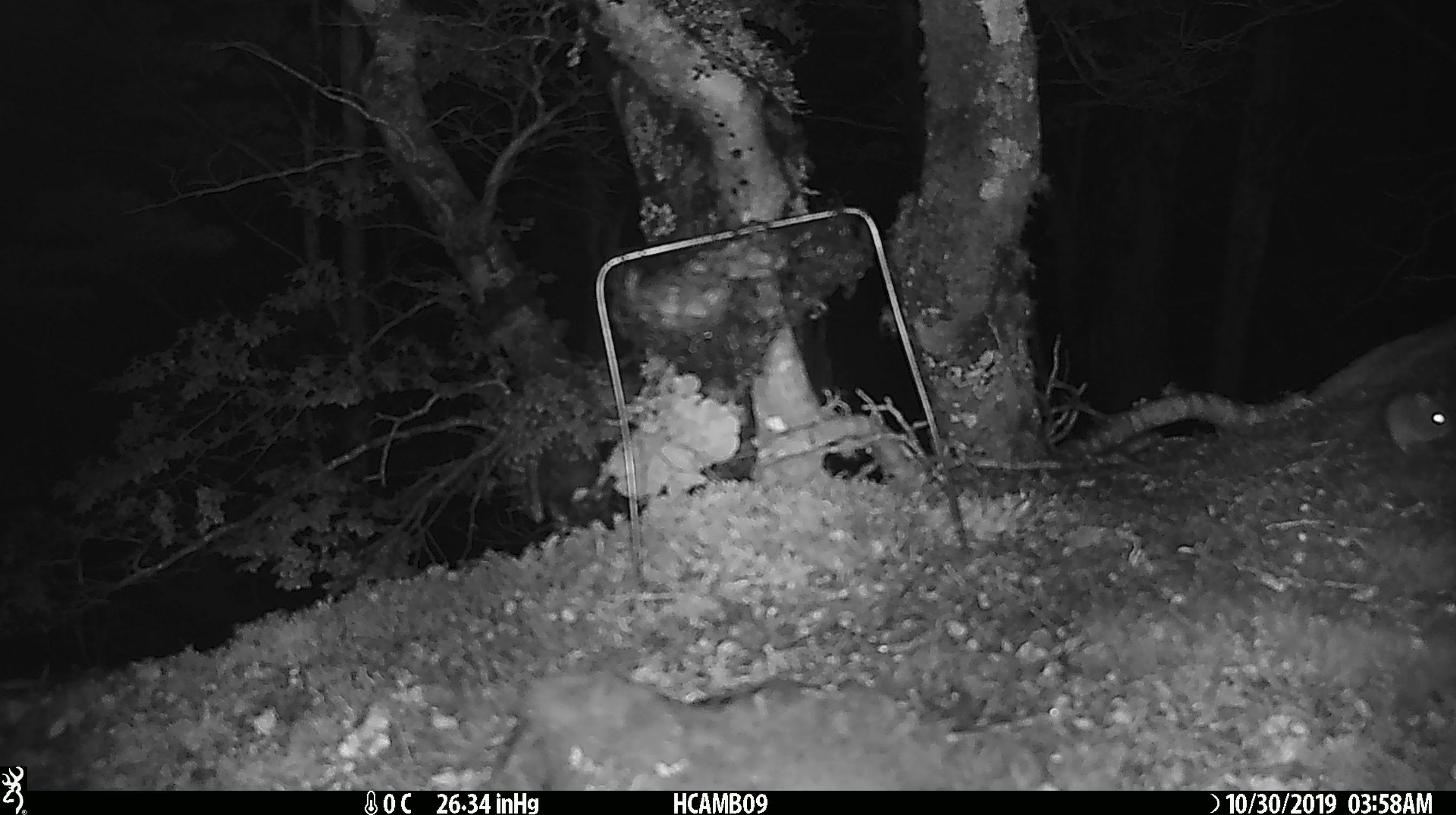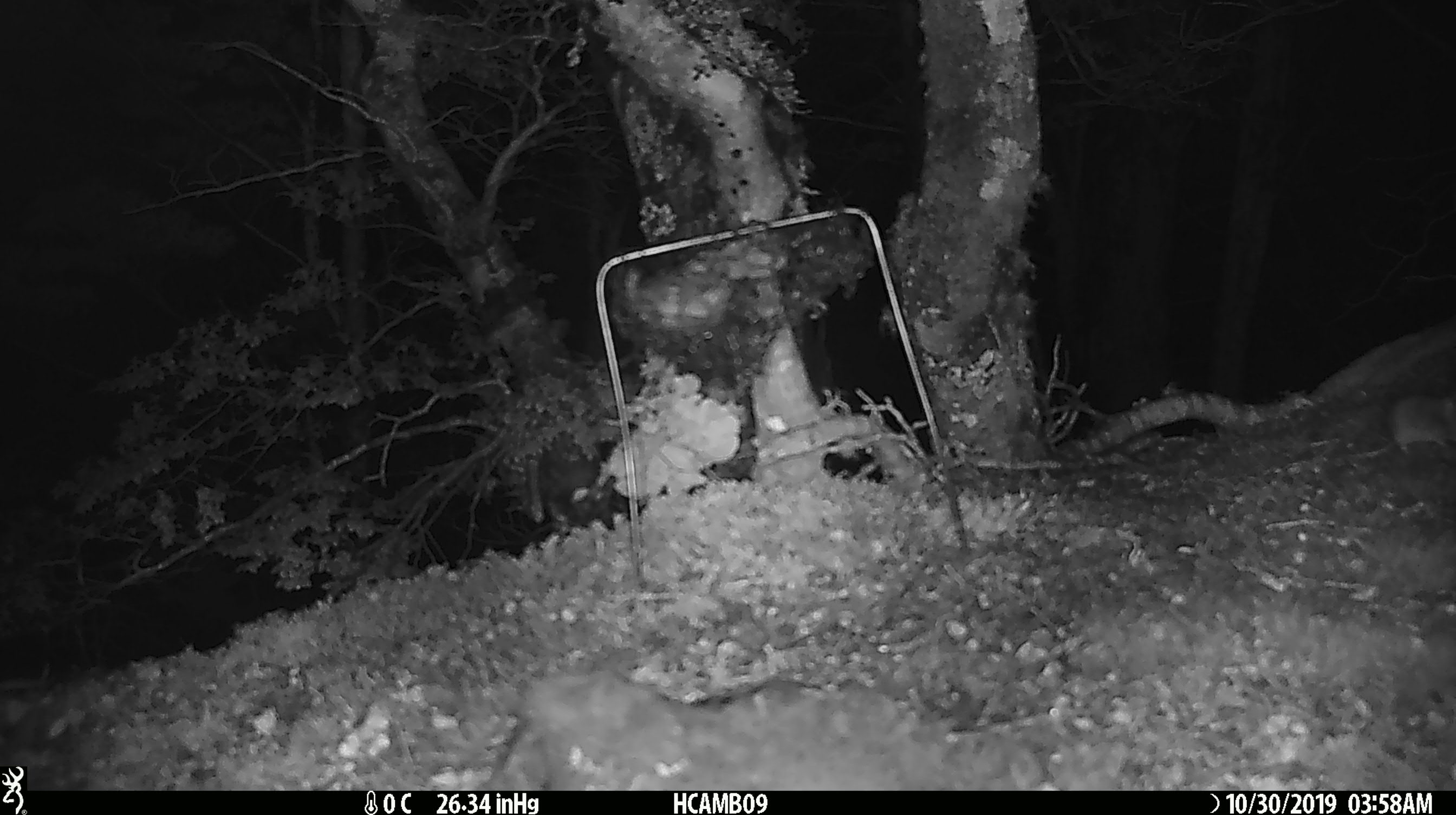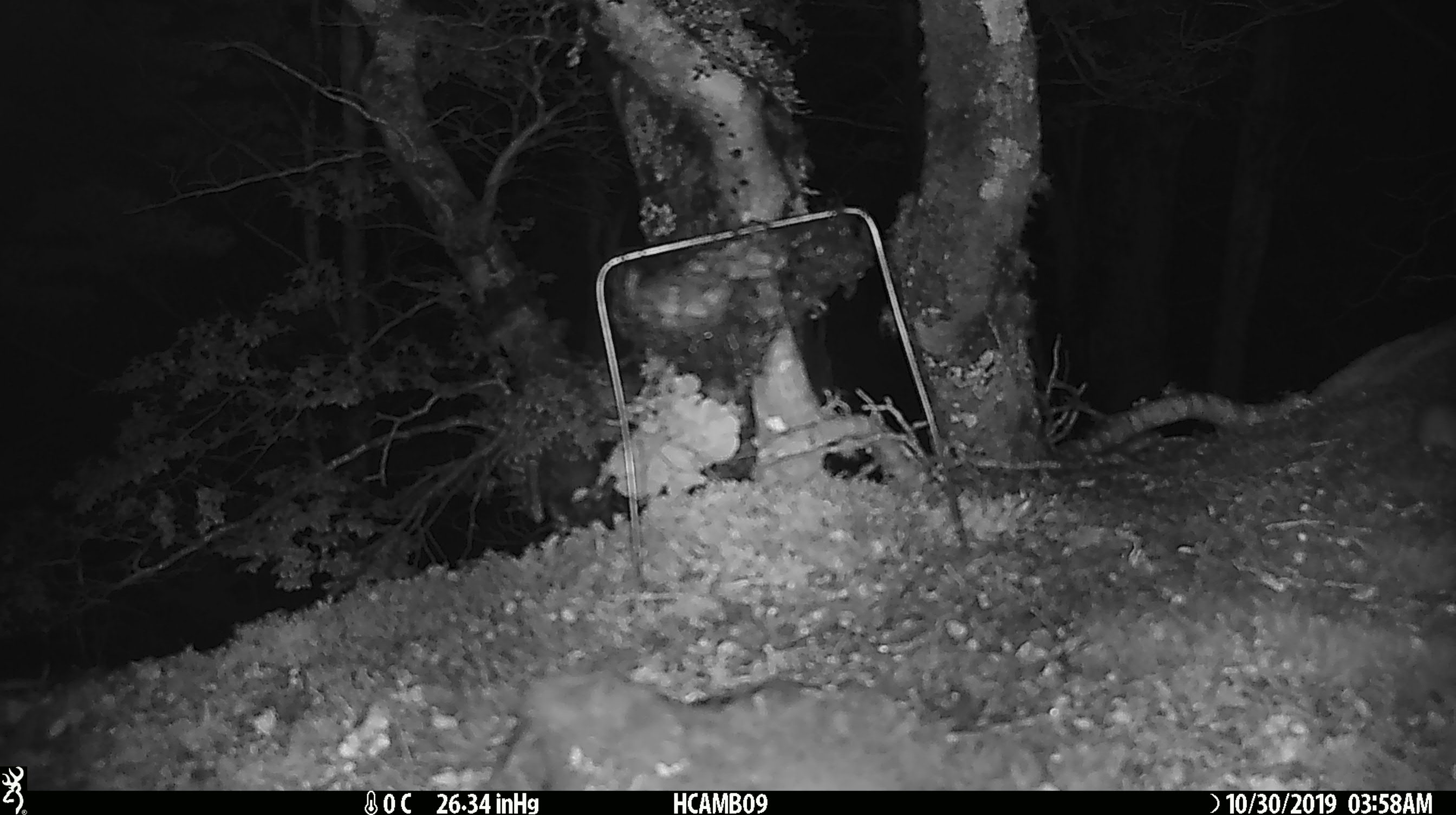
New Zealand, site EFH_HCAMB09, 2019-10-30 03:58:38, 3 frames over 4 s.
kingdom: Animalia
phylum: Chordata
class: Mammalia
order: Rodentia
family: Muridae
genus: Mus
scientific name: Mus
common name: mouse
Mouse (Mus).